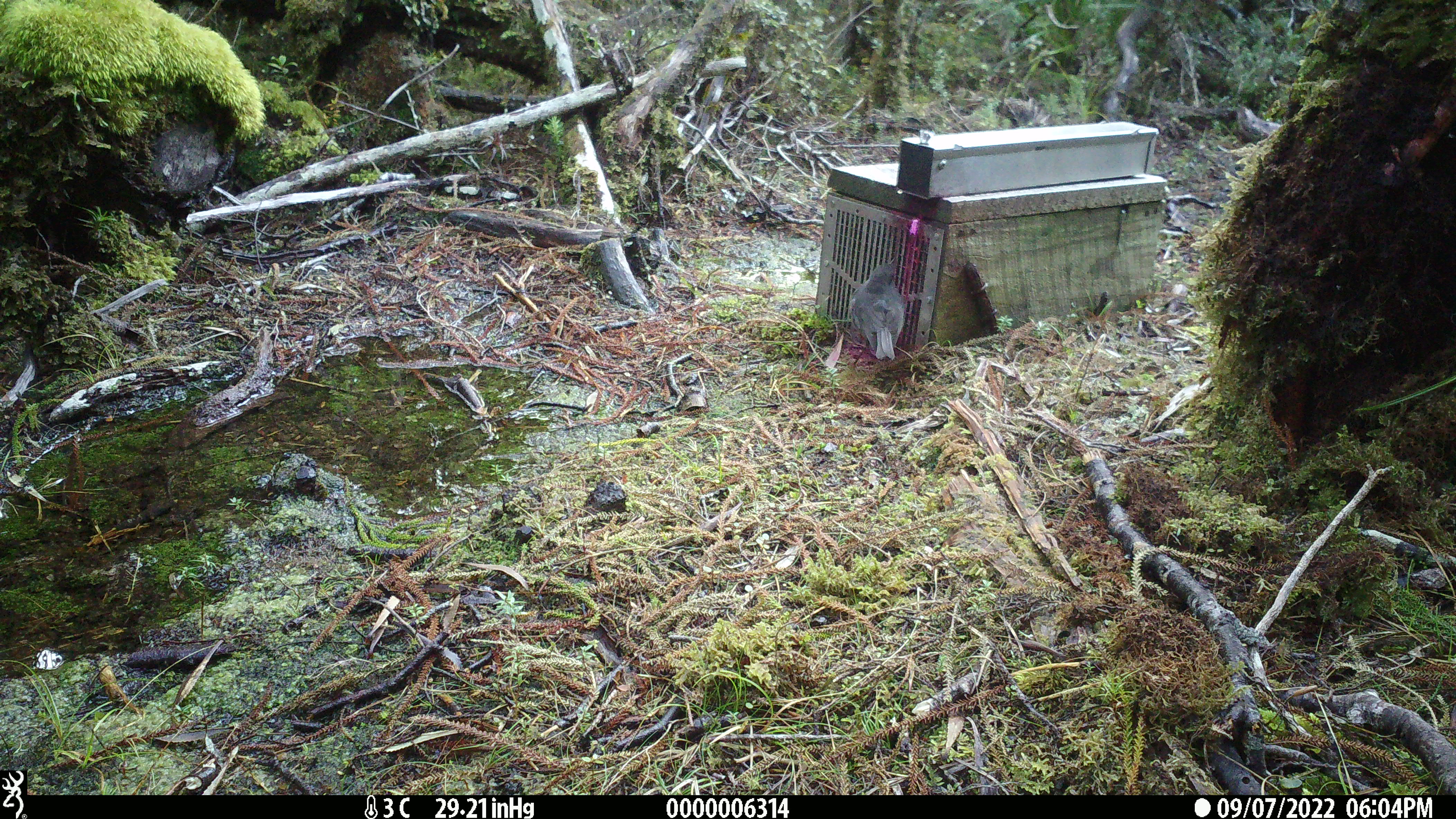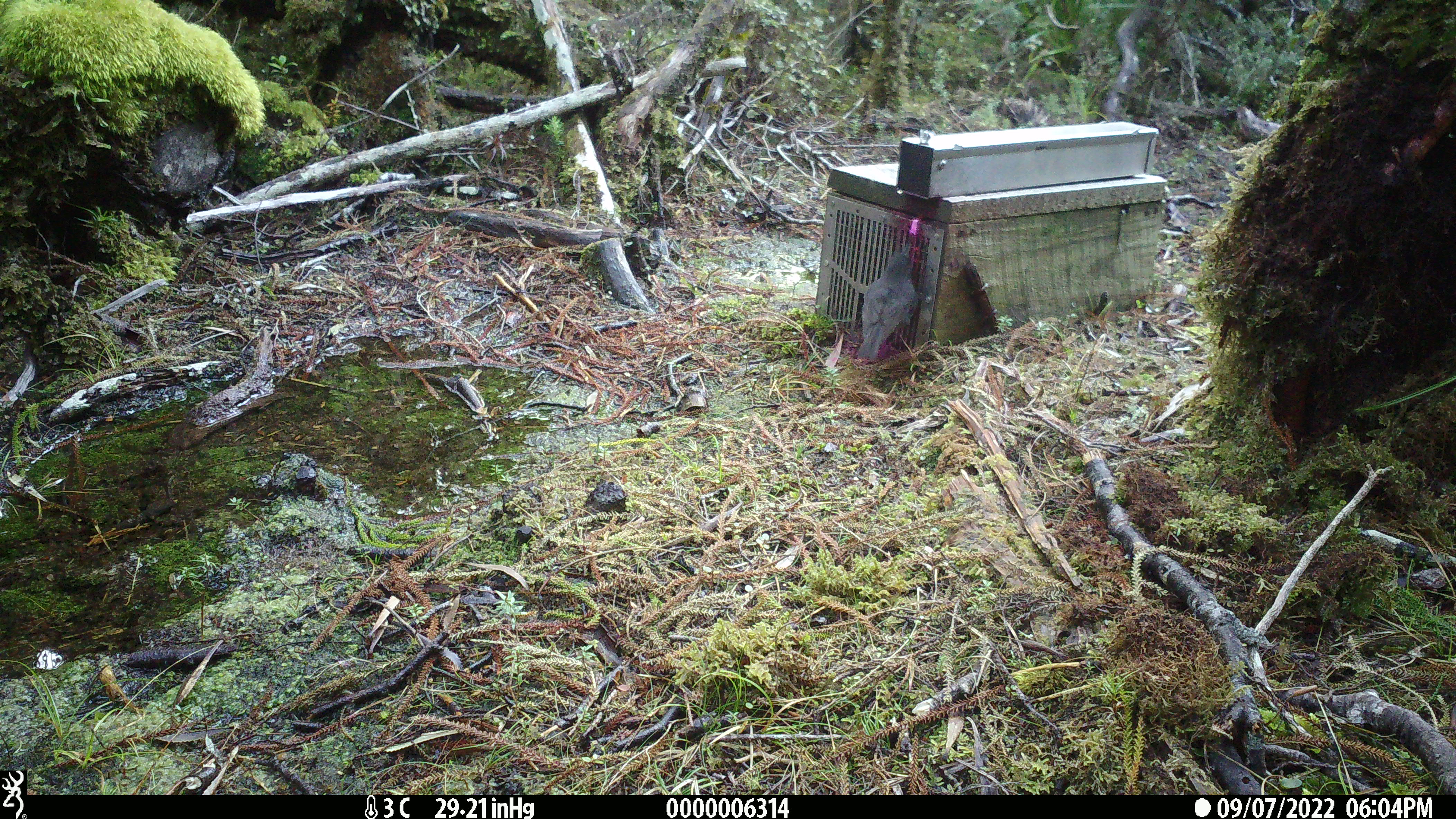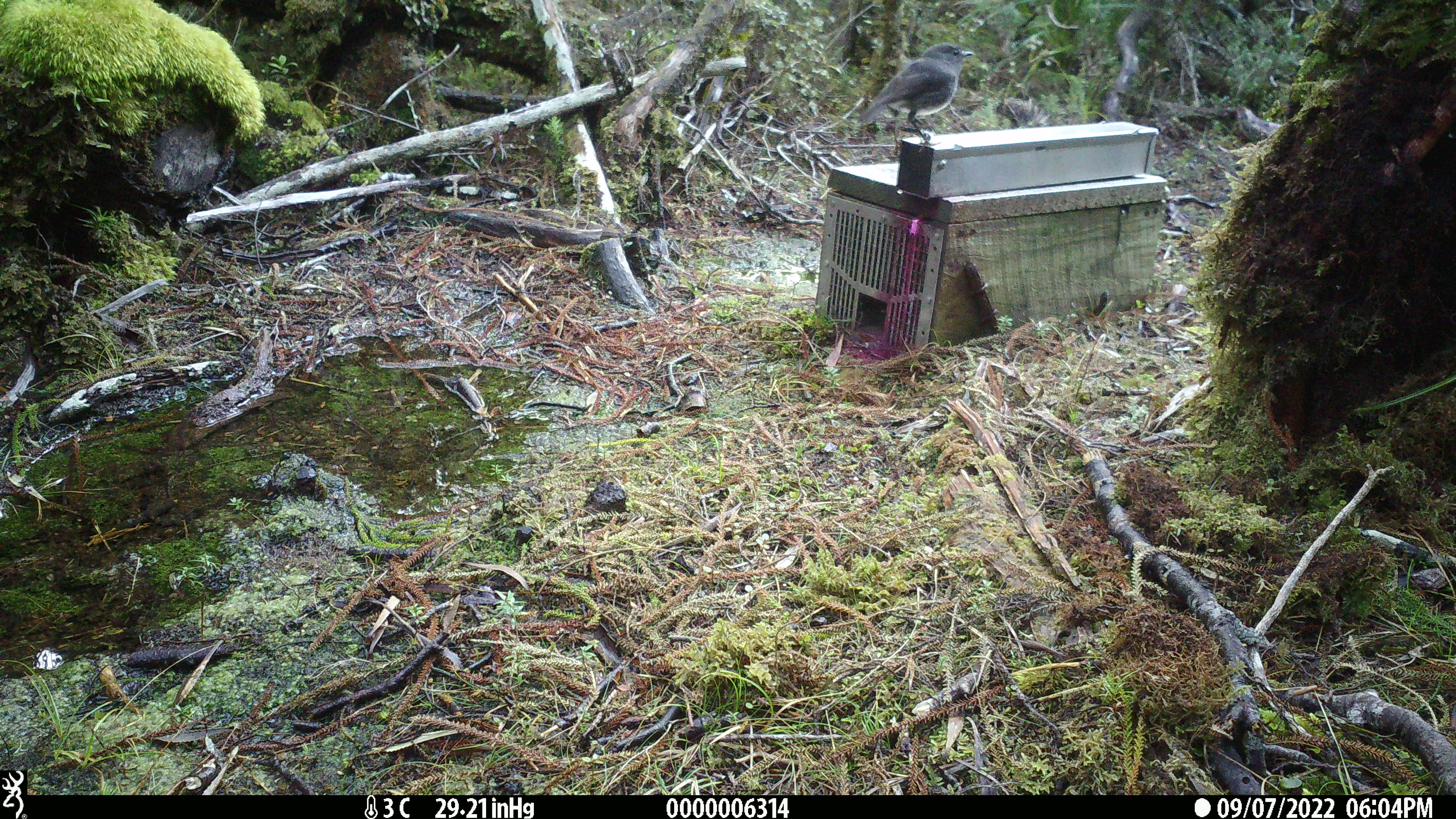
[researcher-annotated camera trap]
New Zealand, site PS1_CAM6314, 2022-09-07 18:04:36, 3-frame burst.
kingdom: Animalia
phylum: Chordata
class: Aves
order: Passeriformes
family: Petroicidae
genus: Petroica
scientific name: Petroica australis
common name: new zealand robin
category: robin